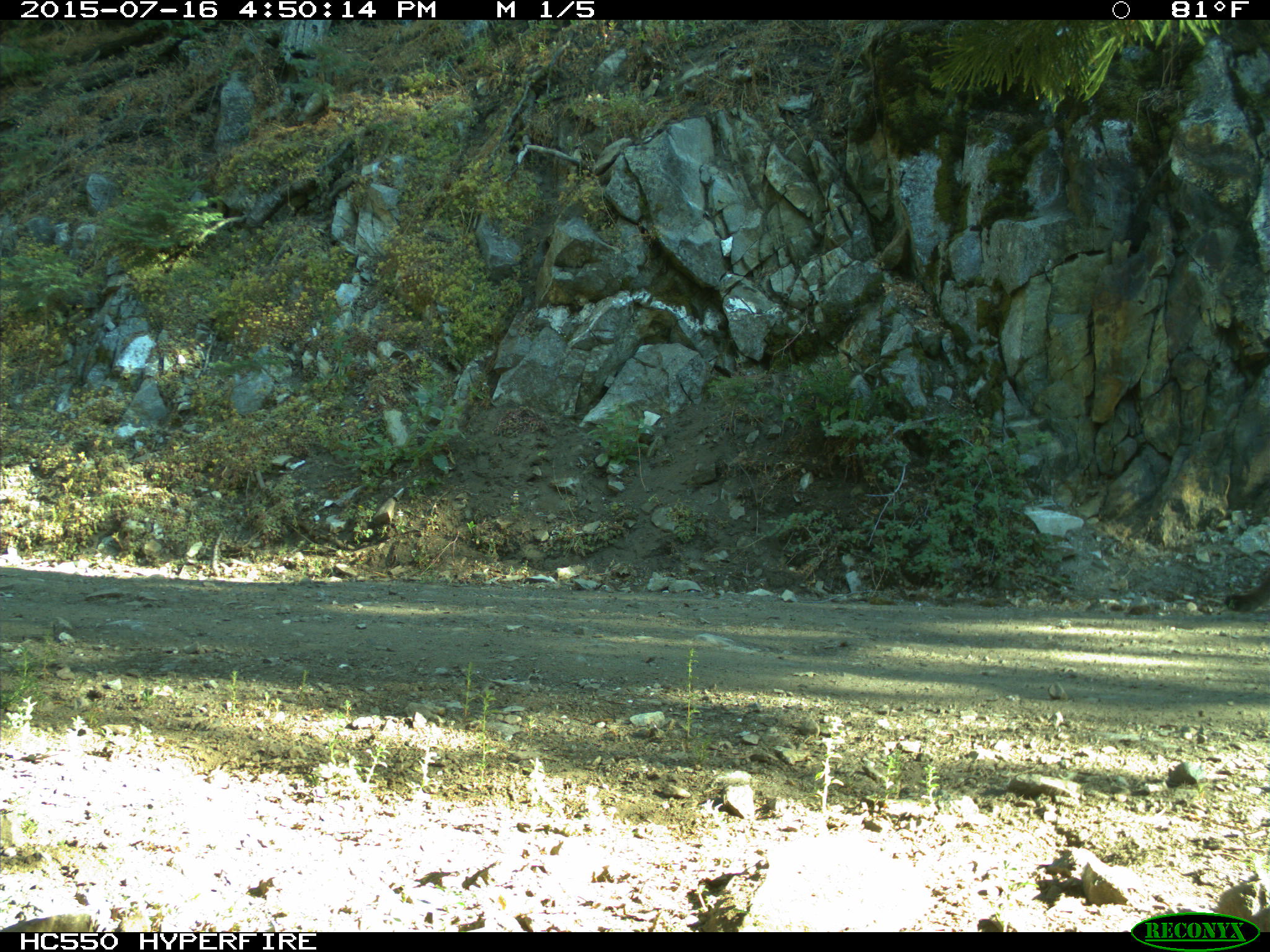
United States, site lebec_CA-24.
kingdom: Animalia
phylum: Chordata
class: Mammalia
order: Carnivora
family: Felidae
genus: Puma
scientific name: Puma concolor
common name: mountain lion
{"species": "Puma concolor (mountain lion)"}